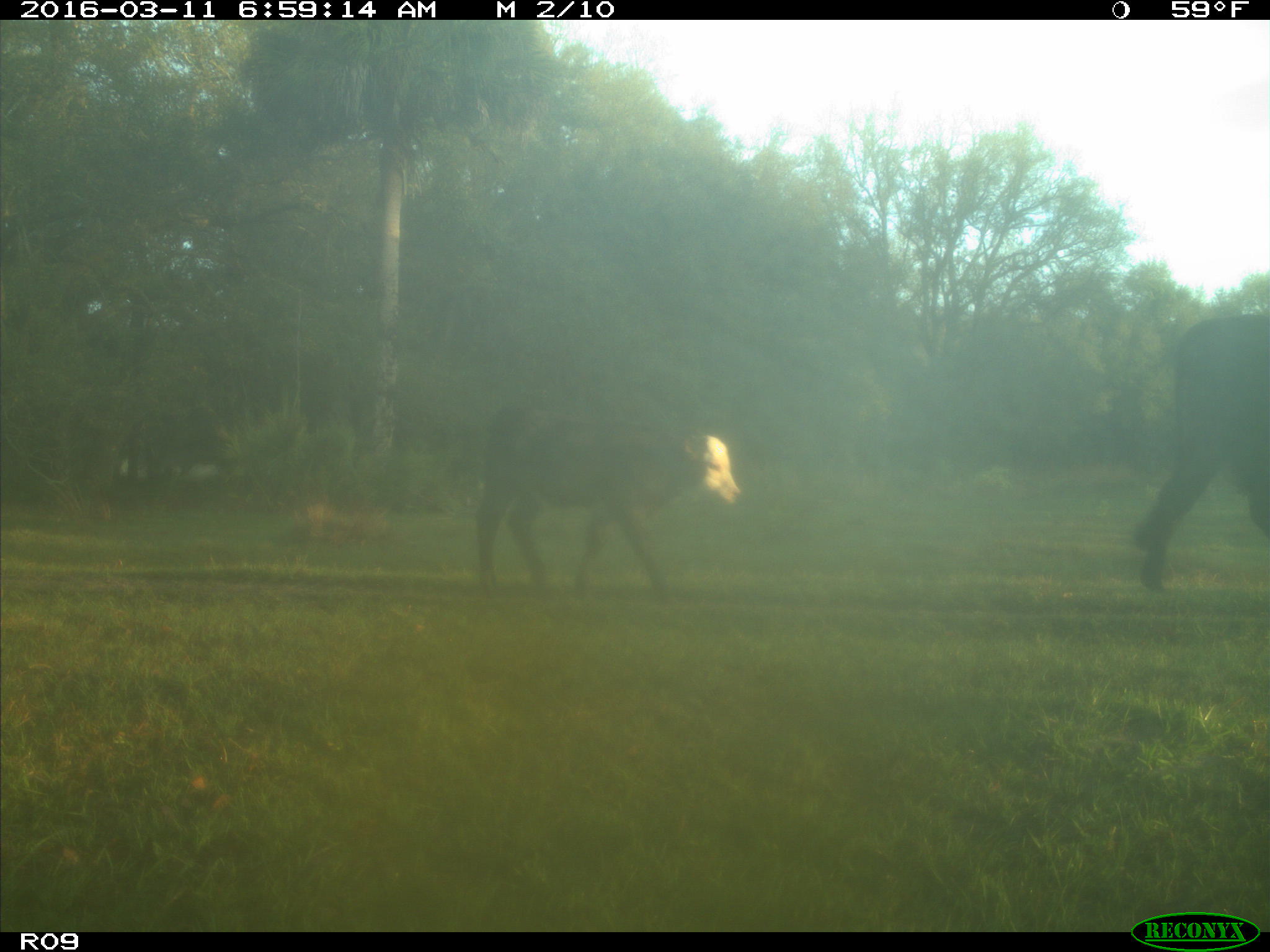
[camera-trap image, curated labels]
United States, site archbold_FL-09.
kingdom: Animalia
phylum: Chordata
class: Mammalia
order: Artiodactyla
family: Bovidae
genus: Bos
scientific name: Bos taurus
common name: domestic cow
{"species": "Bos taurus (domestic cow)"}